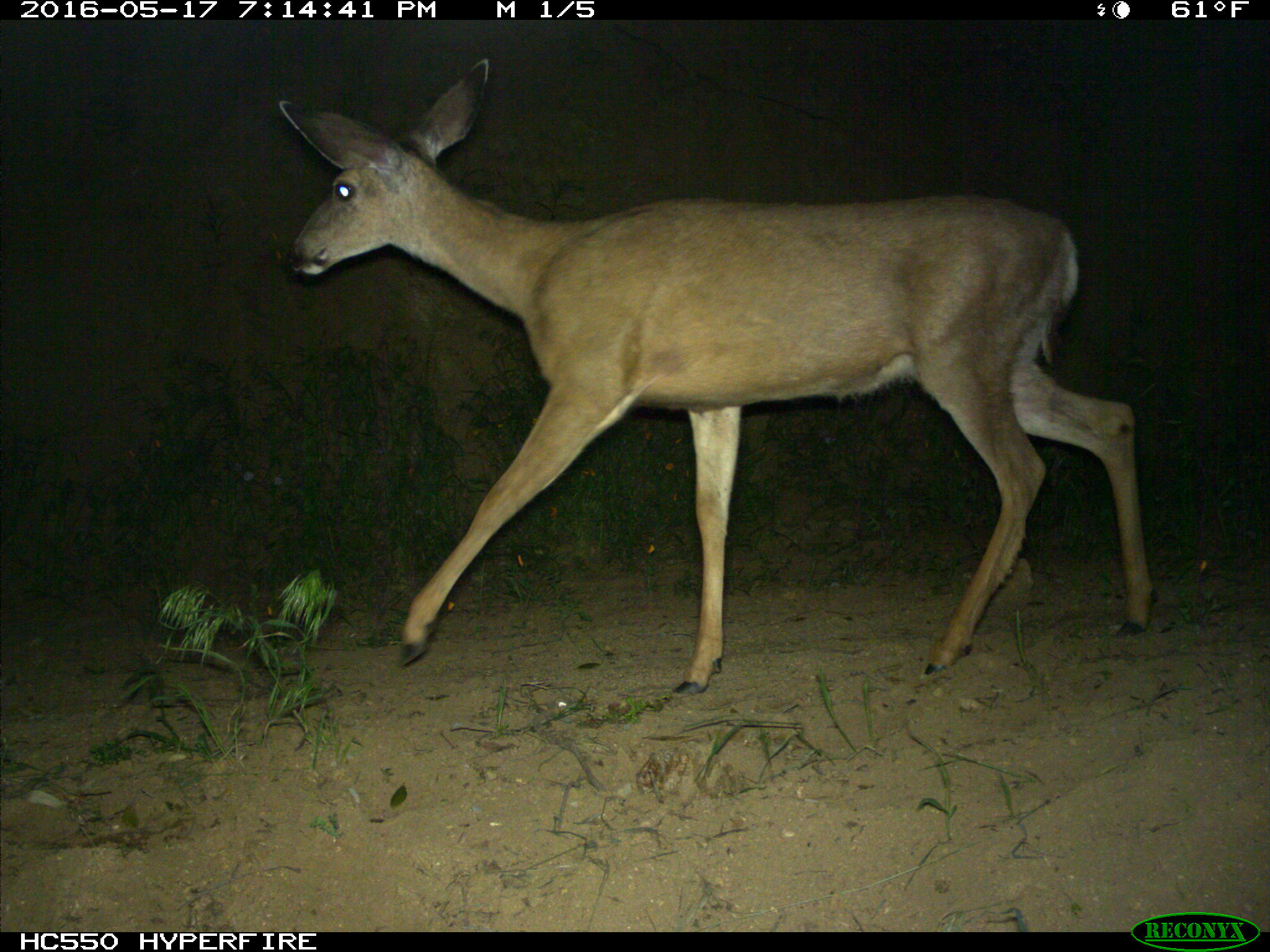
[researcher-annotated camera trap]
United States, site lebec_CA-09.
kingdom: Animalia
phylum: Chordata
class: Mammalia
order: Artiodactyla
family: Cervidae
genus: Odocoileus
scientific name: Odocoileus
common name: deer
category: unidentified deer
Unidentified deer (deer) (Odocoileus).